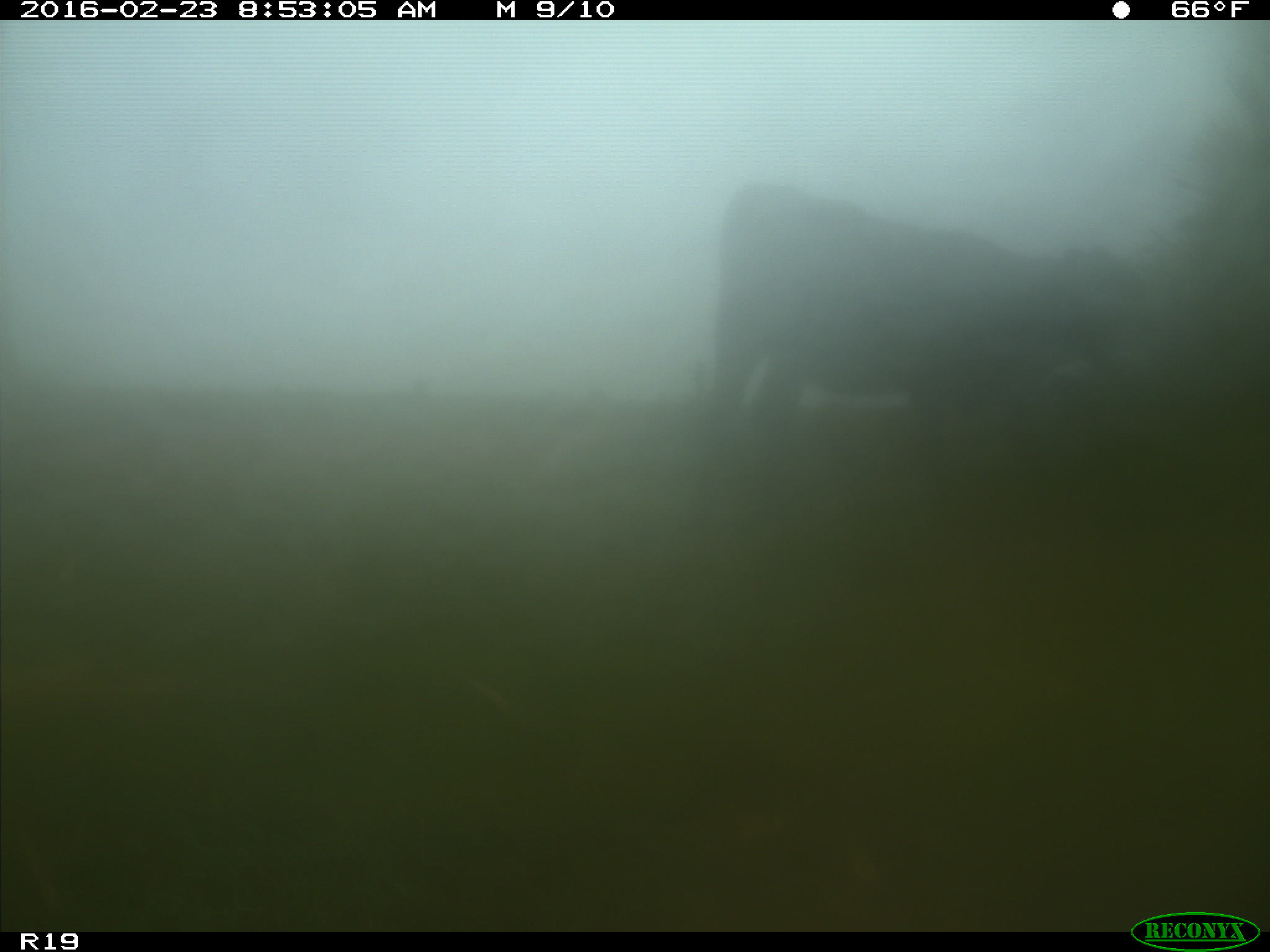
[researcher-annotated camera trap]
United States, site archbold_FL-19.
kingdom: Animalia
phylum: Chordata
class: Mammalia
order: Artiodactyla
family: Bovidae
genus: Bos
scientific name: Bos taurus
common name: domestic cow